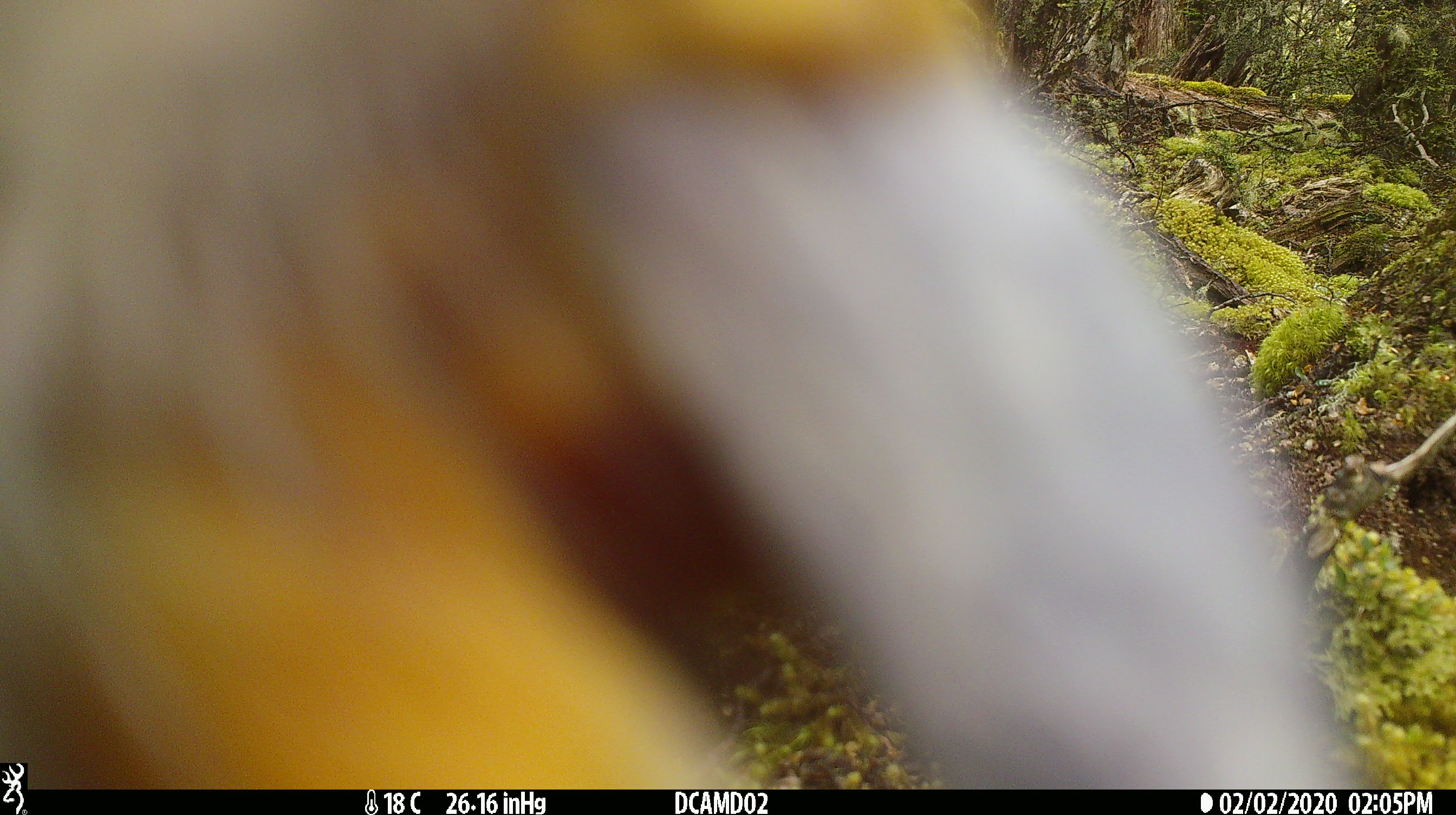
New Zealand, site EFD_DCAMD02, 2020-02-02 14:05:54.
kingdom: Animalia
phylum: Chordata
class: Aves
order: Psittaciformes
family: Strigopidae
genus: Nestor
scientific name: Nestor notabilis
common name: kea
Kea (Nestor notabilis).